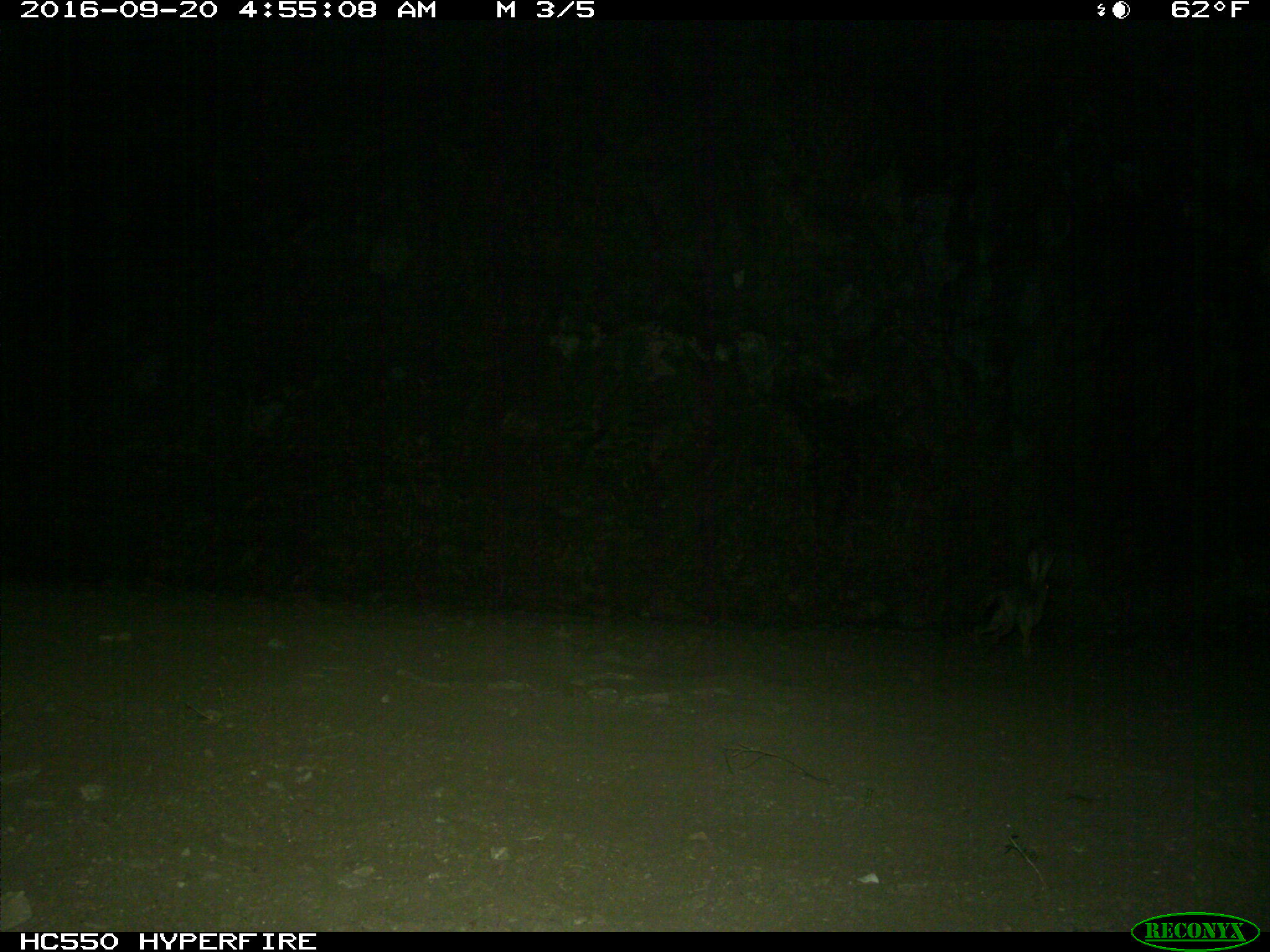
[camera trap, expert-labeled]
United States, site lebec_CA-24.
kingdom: Animalia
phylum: Chordata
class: Mammalia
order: Lagomorpha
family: Leporidae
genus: Lepus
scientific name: Lepus californicus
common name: black-tailed jackrabbit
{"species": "Lepus californicus (black-tailed jackrabbit)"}